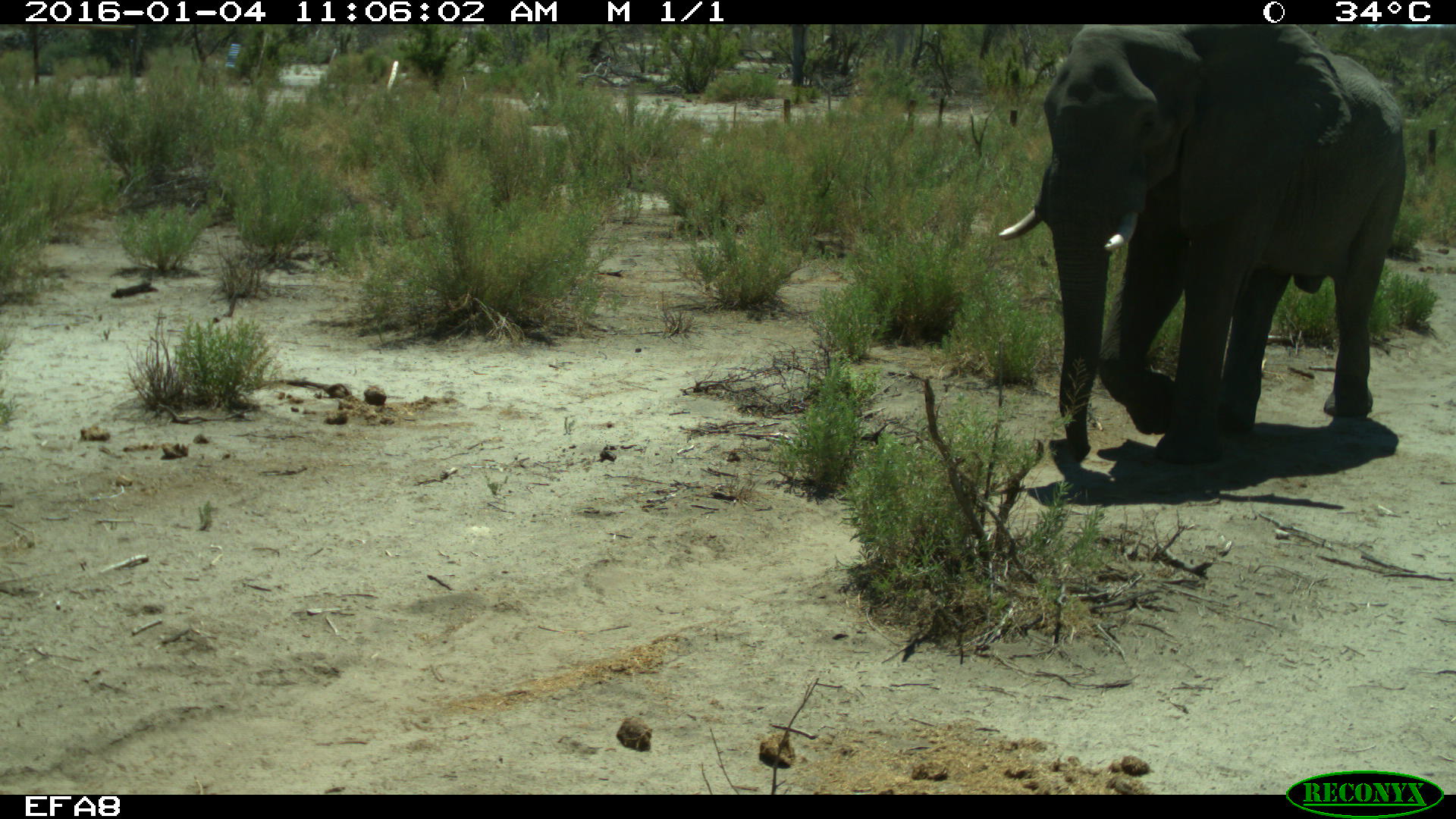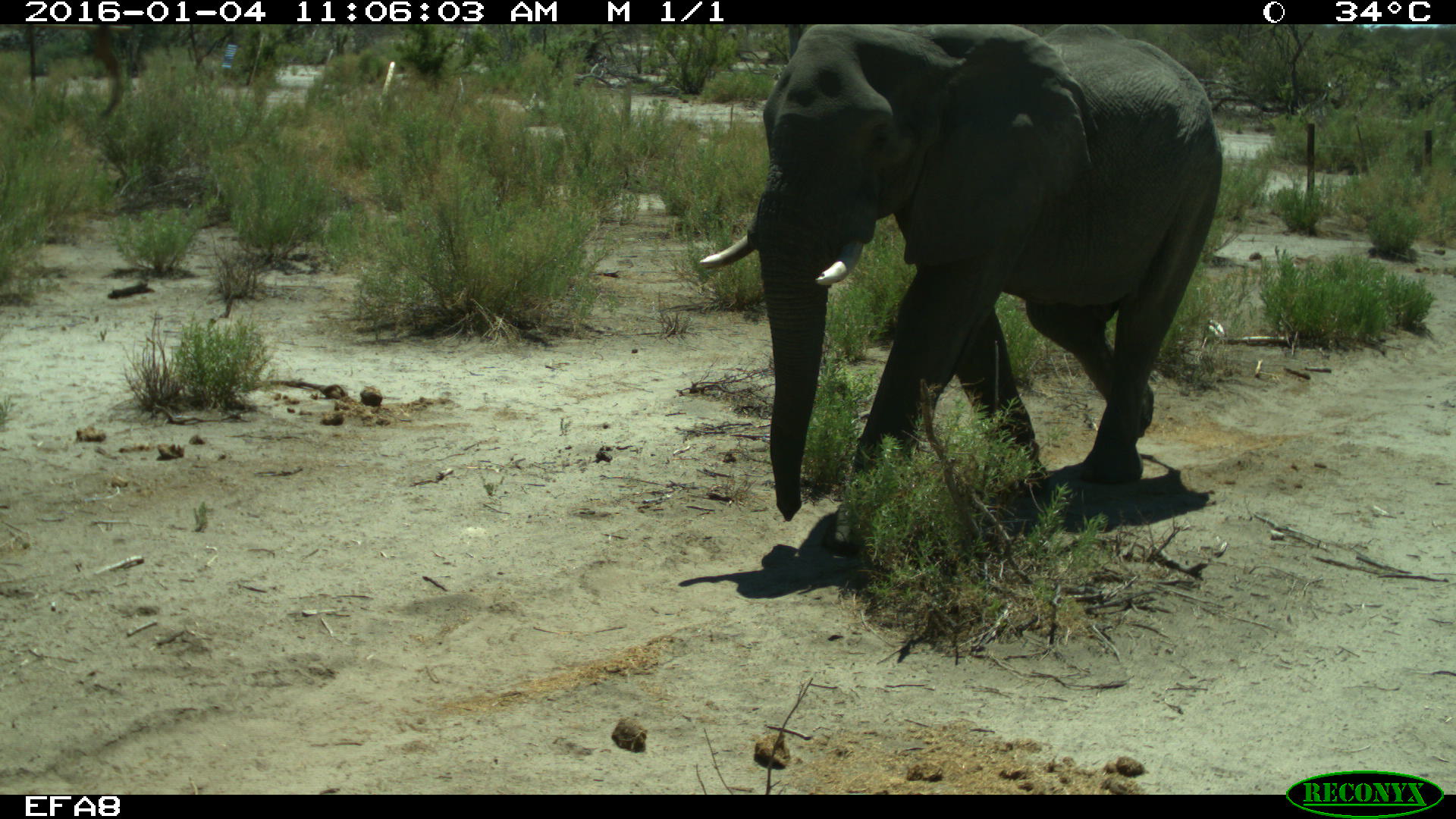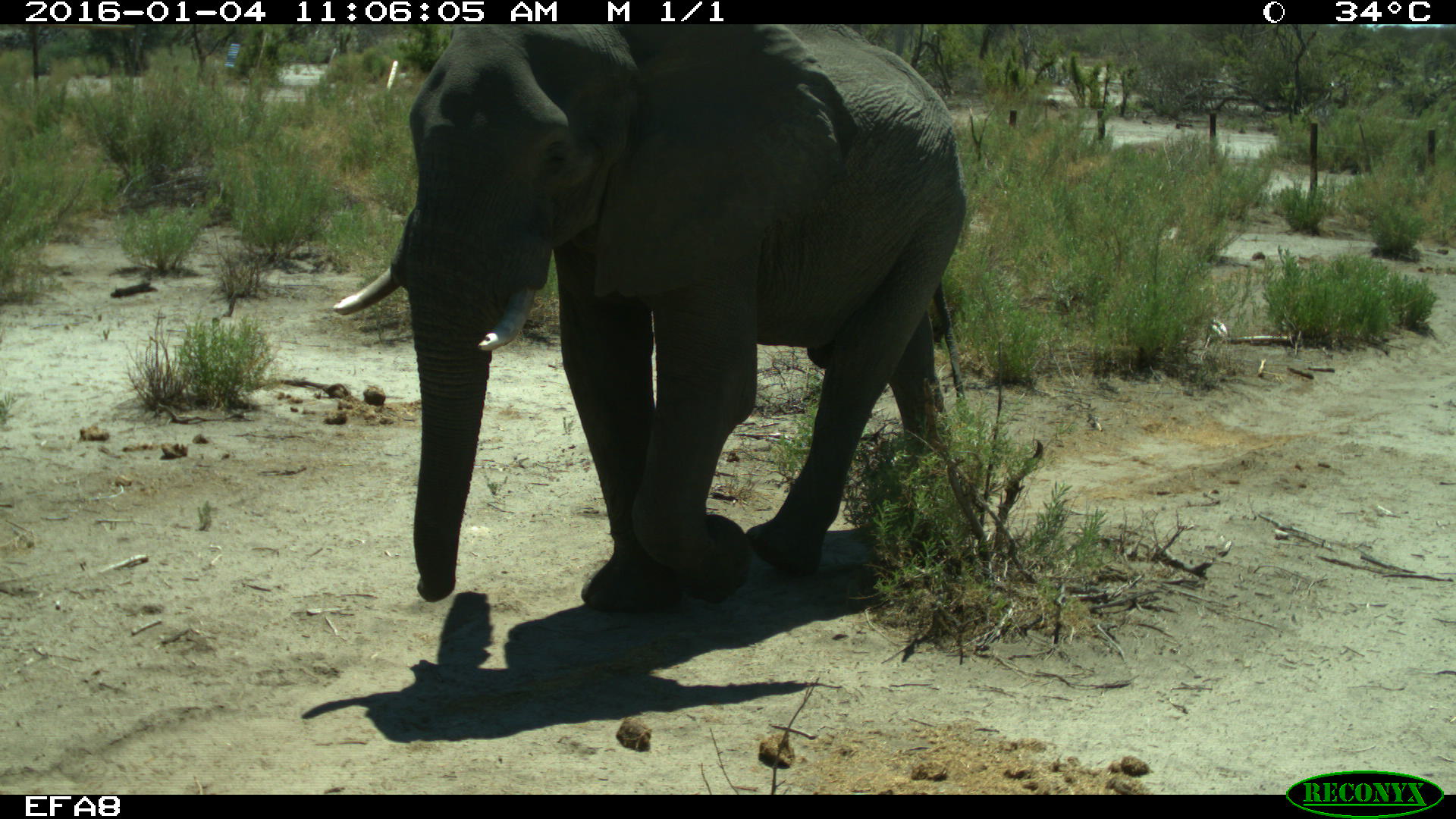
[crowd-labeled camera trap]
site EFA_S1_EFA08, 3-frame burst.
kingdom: Animalia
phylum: Chordata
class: Mammalia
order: Proboscidea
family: Elephantidae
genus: Loxodonta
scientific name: Loxodonta africana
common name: african bush elephant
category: elephant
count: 1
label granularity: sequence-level